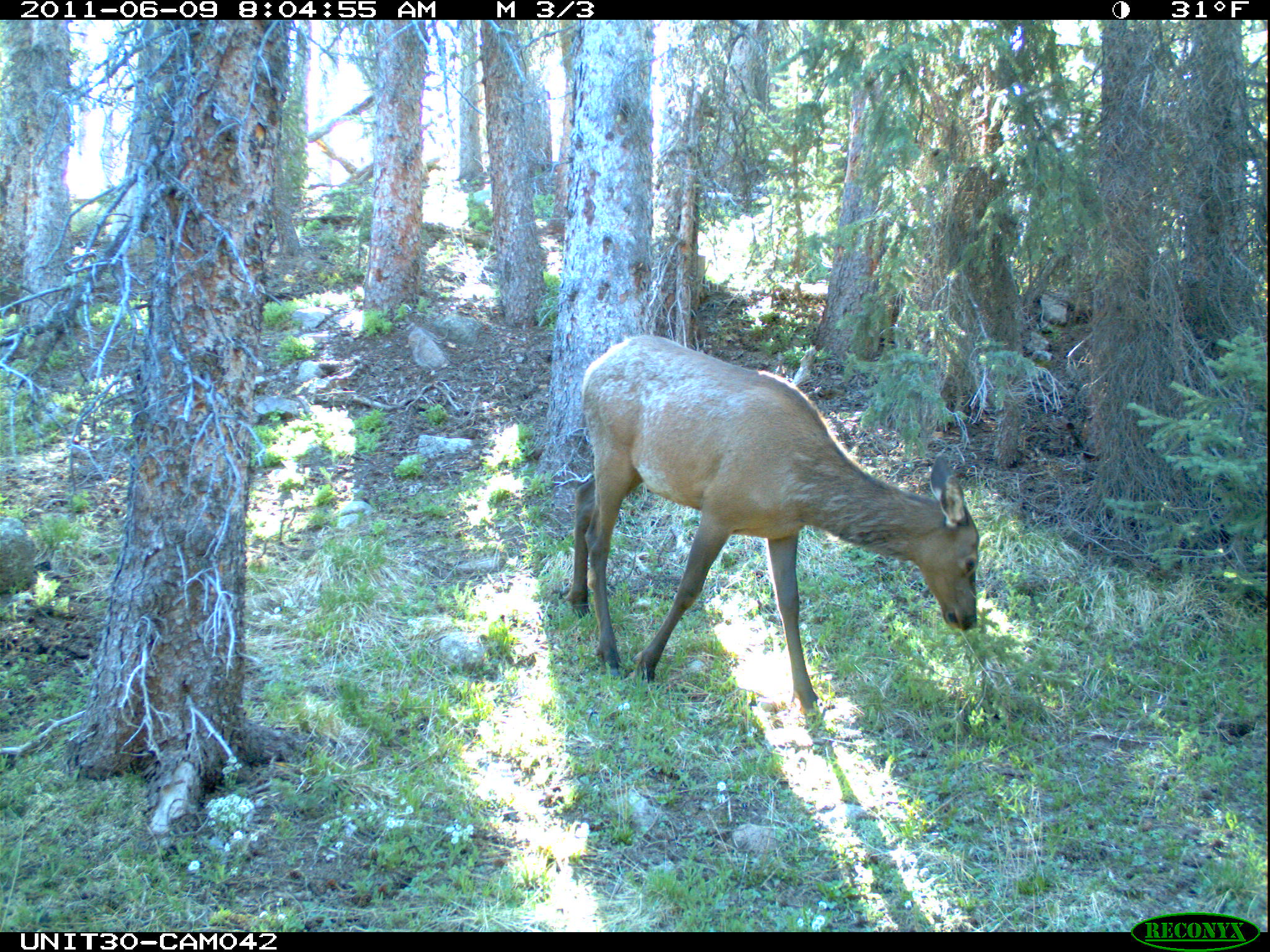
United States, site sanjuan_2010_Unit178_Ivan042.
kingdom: Animalia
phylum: Chordata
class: Mammalia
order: Artiodactyla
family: Cervidae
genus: Cervus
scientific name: Cervus elaphus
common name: red deer